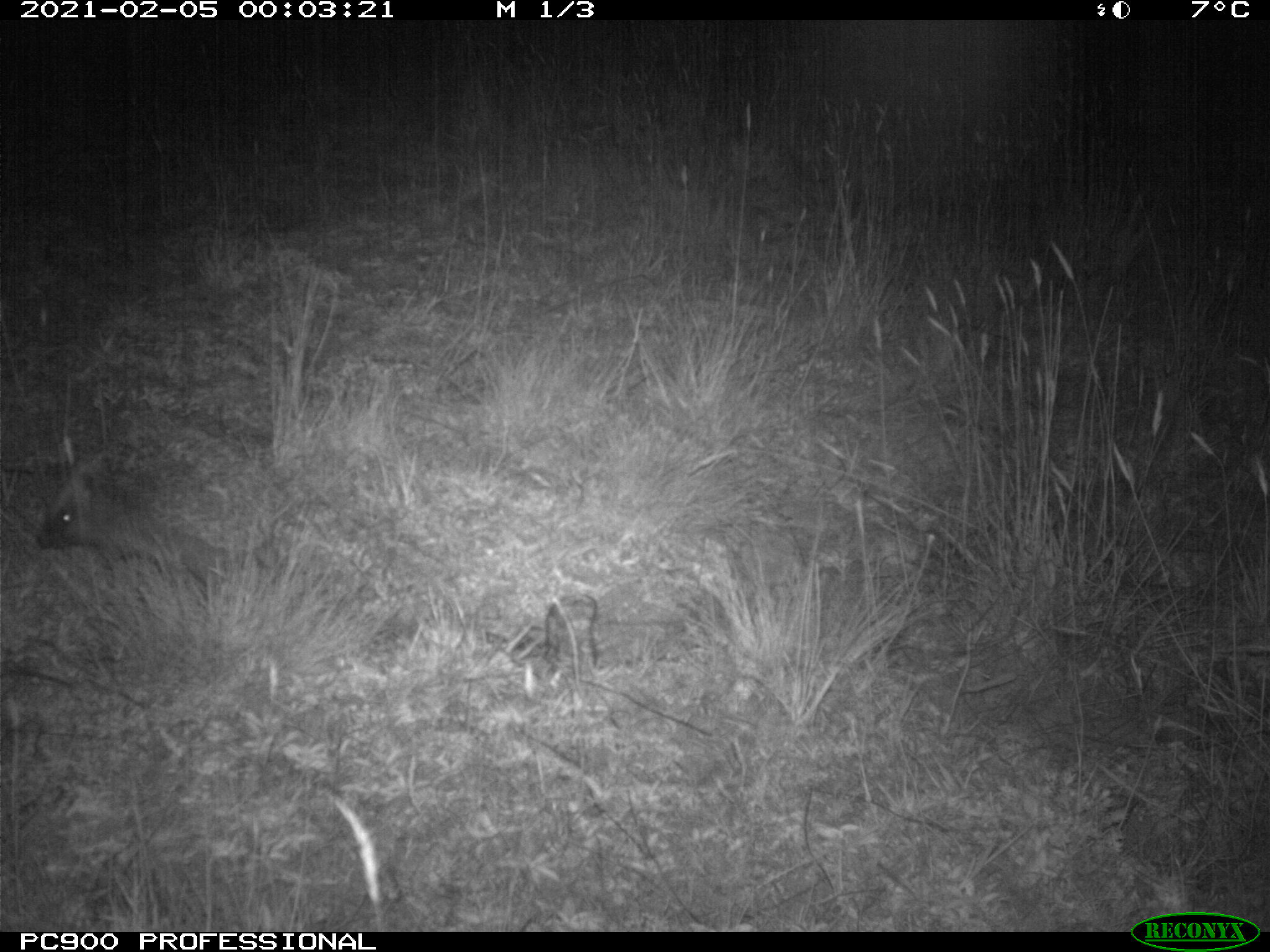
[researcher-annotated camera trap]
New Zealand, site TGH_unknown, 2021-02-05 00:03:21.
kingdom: Animalia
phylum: Chordata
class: Mammalia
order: Eulipotyphla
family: Erinaceidae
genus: Erinaceus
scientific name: Erinaceus europaeus europaeus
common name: european hedgehog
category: hedgehog